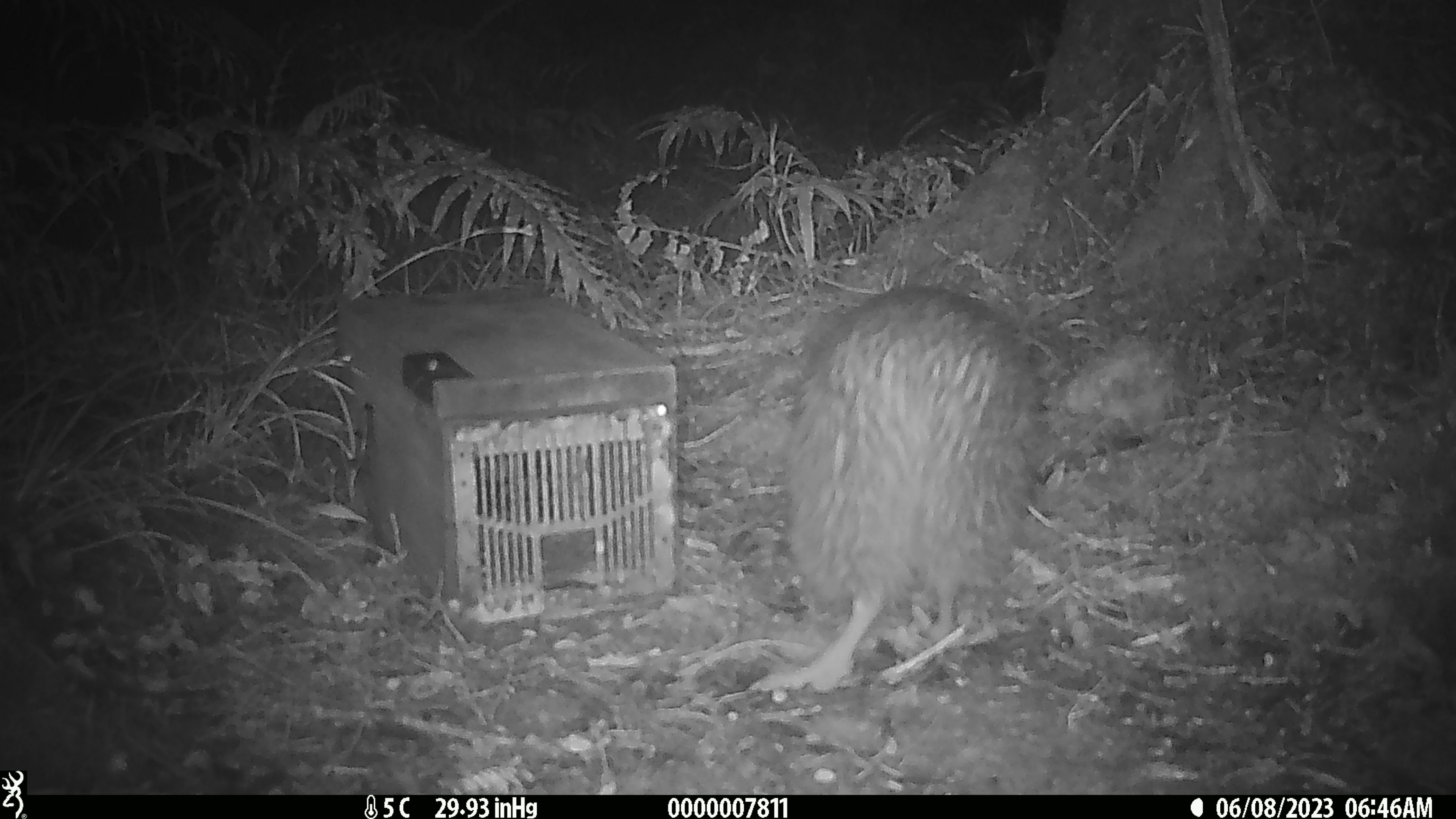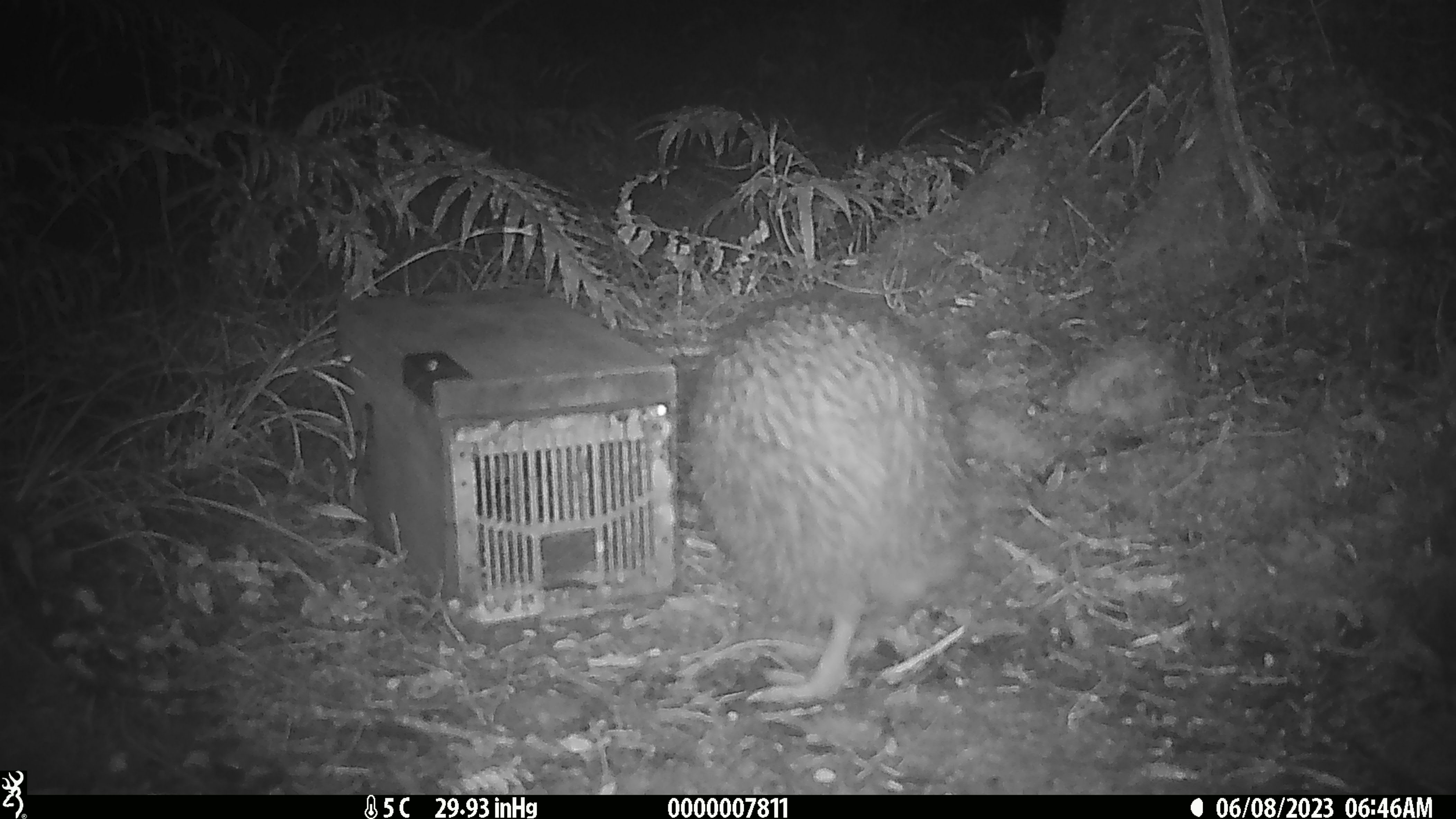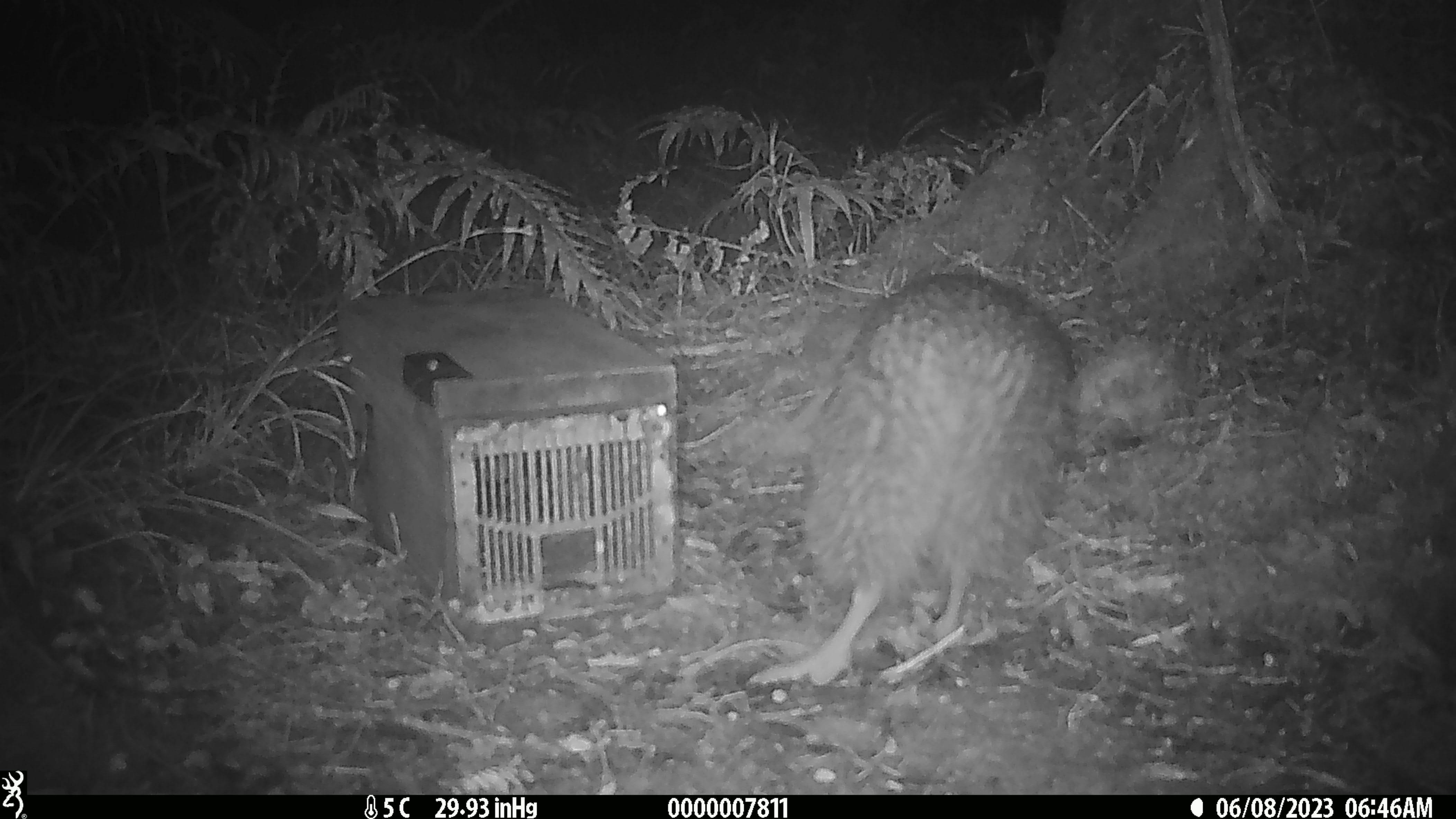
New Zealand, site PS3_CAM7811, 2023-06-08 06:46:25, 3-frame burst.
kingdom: Animalia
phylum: Chordata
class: Aves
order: Apterygiformes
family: Apterygidae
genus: Apteryx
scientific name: Apteryx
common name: kiwi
Kiwi (Apteryx).